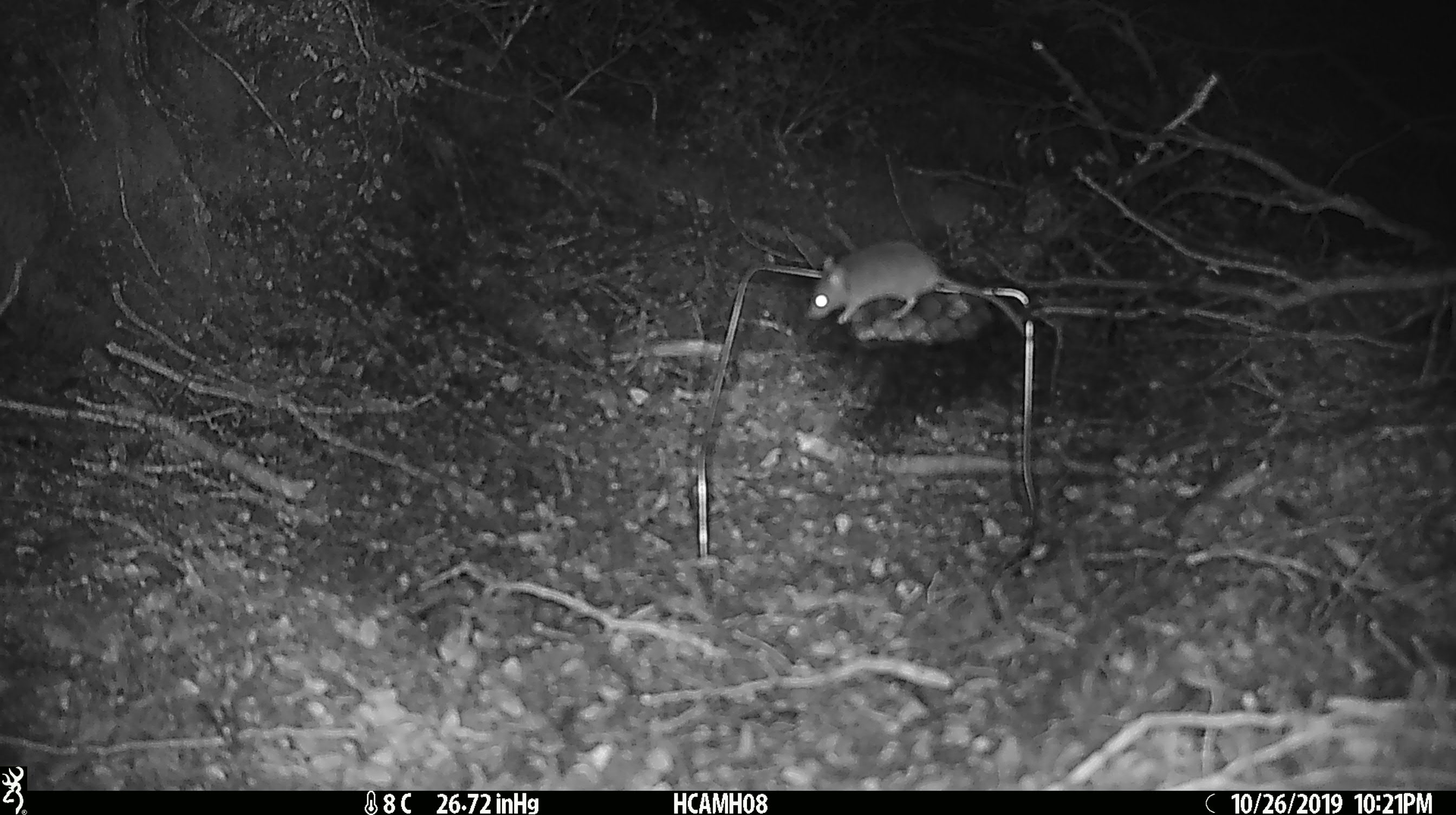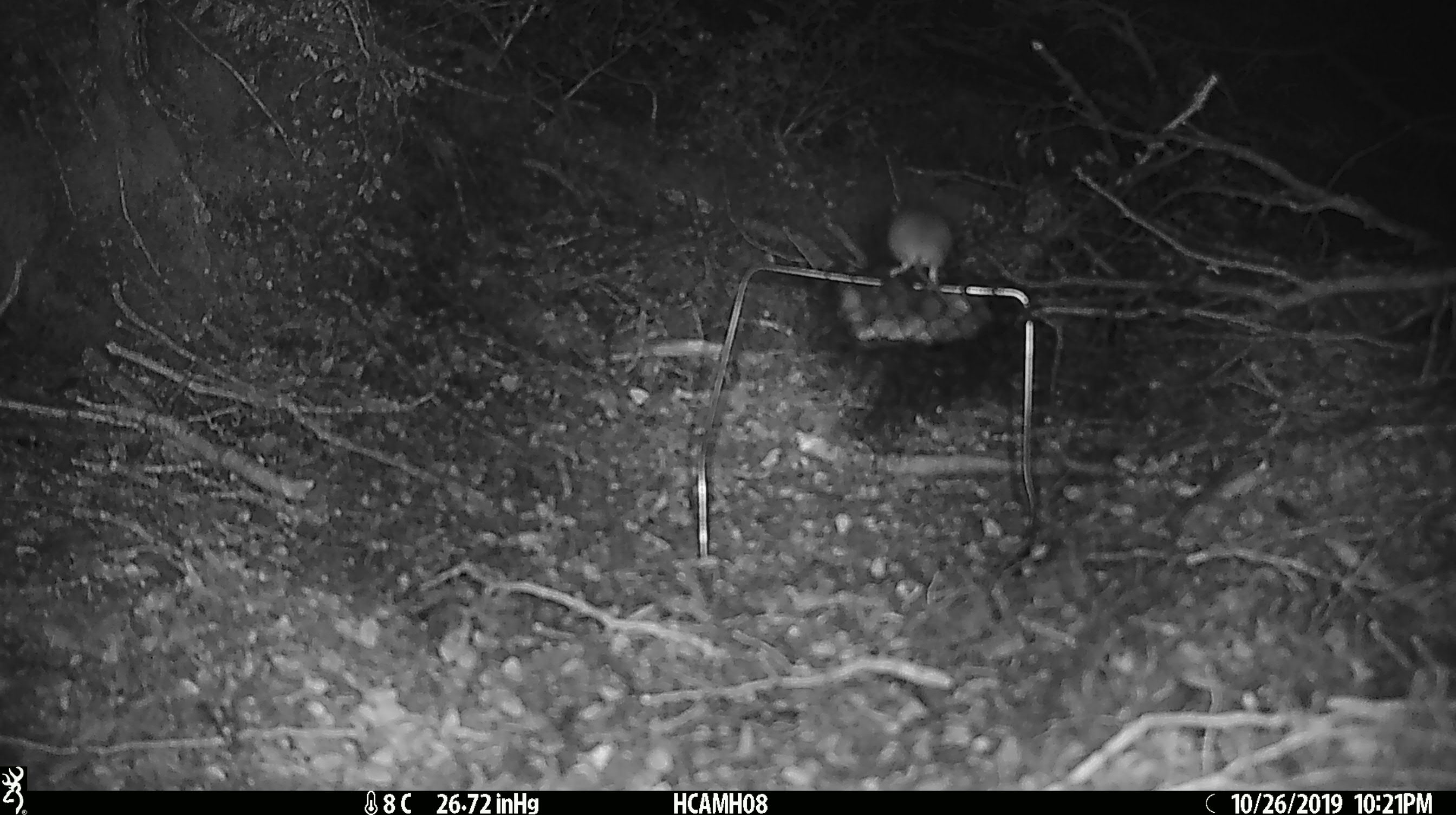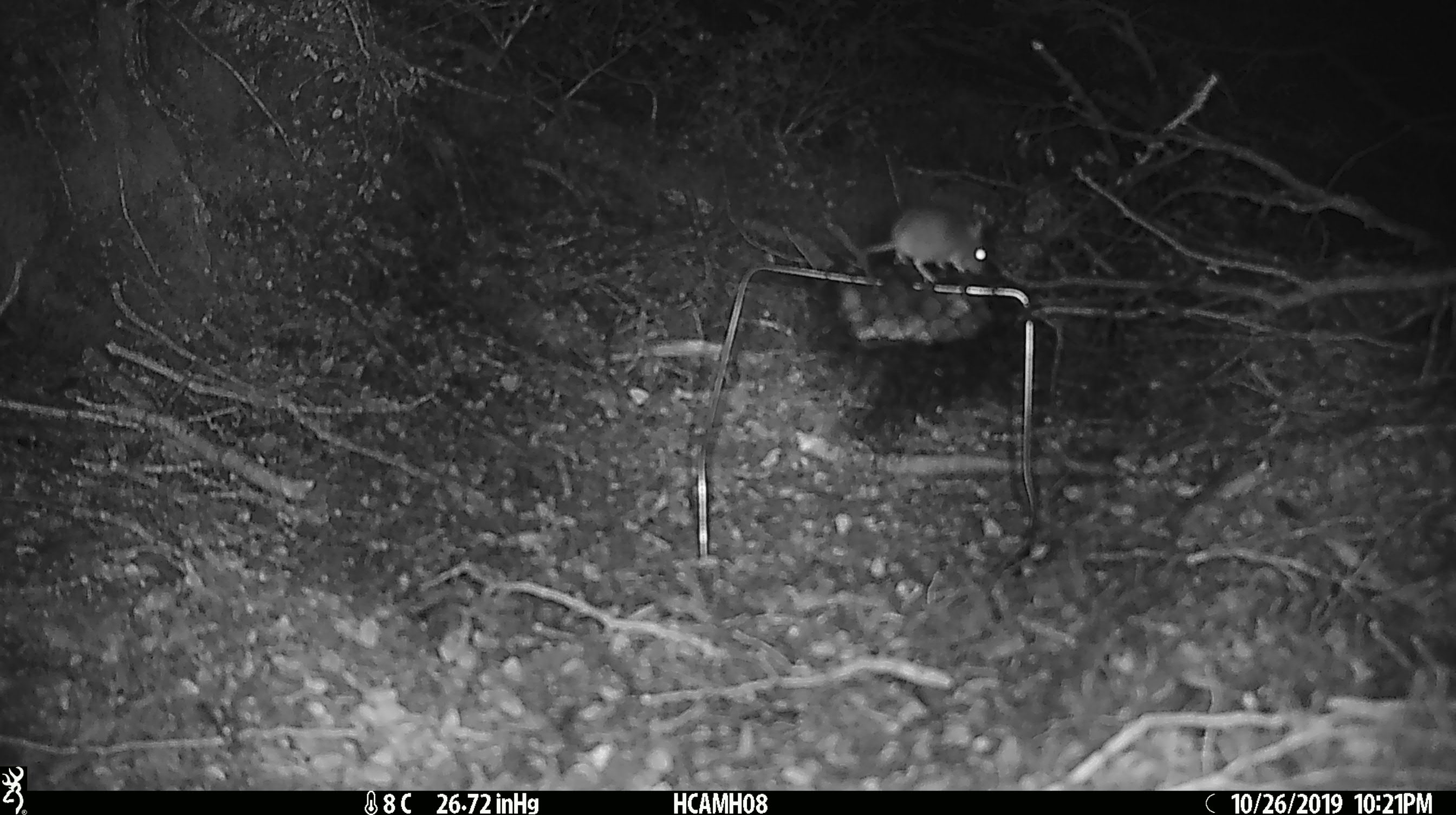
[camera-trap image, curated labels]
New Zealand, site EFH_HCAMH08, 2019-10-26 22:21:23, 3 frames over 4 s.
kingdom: Animalia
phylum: Chordata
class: Mammalia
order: Rodentia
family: Muridae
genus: Mus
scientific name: Mus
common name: mouse